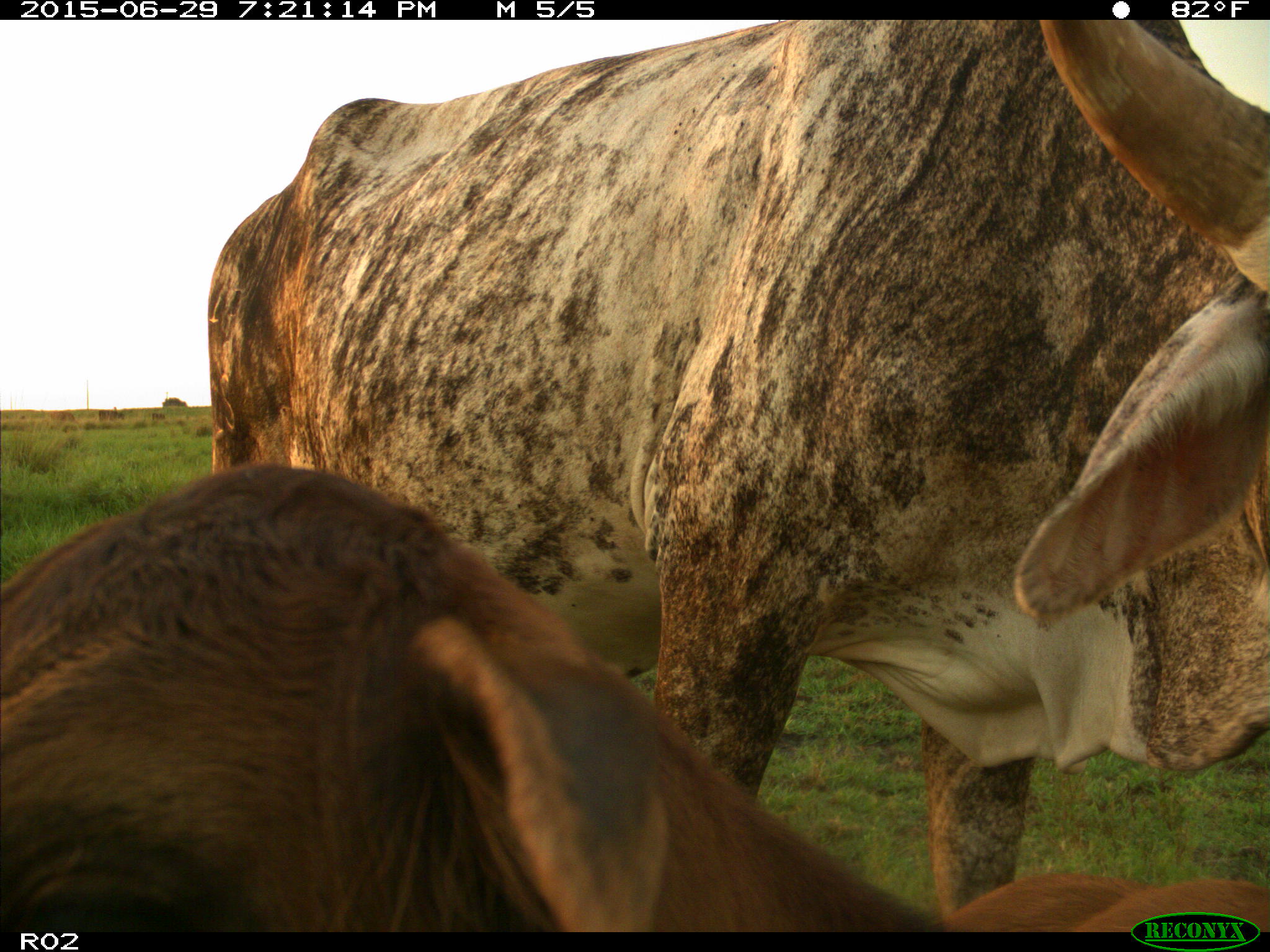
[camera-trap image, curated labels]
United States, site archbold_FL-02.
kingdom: Animalia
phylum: Chordata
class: Mammalia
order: Artiodactyla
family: Bovidae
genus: Bos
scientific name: Bos taurus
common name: domestic cow